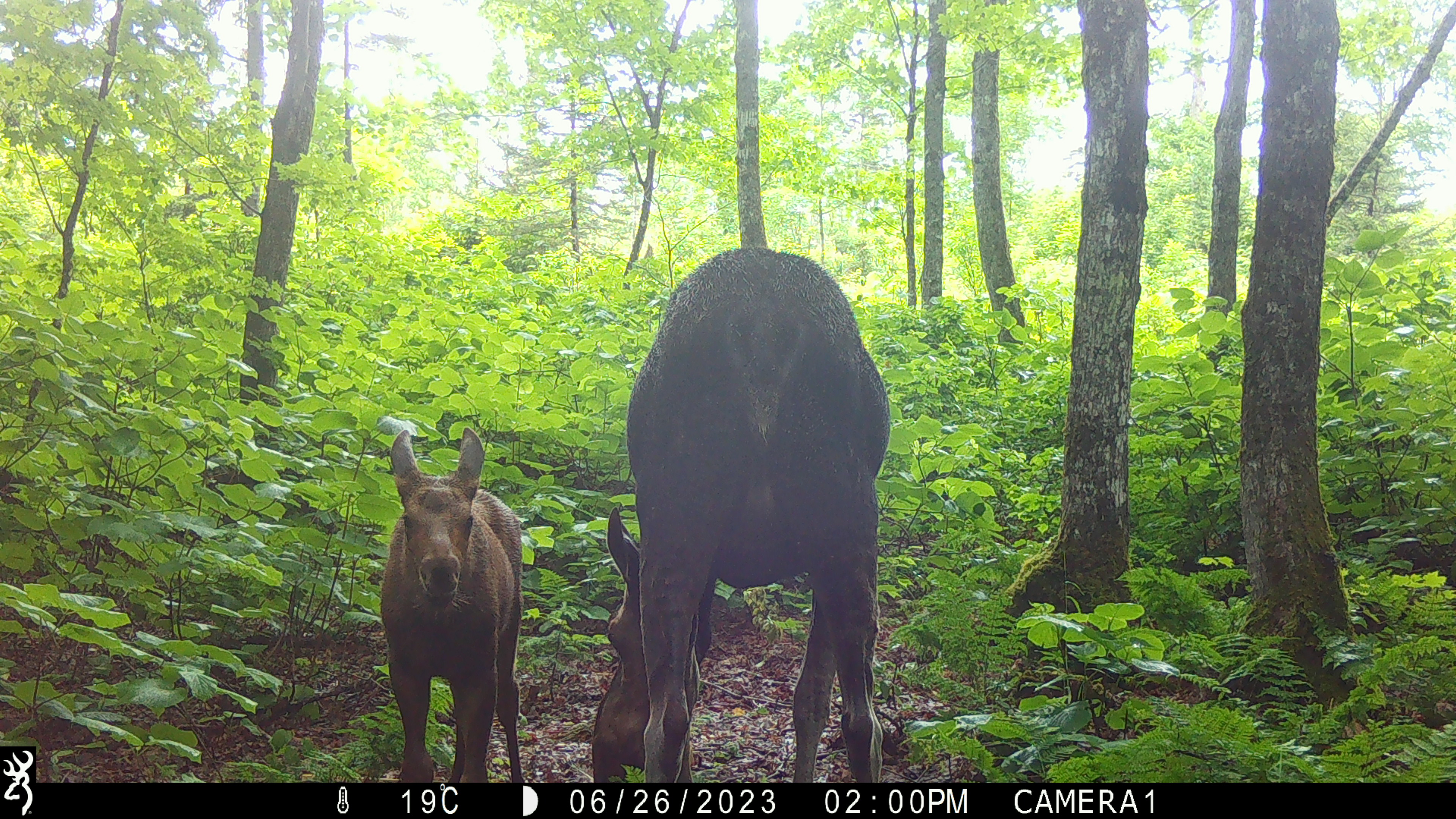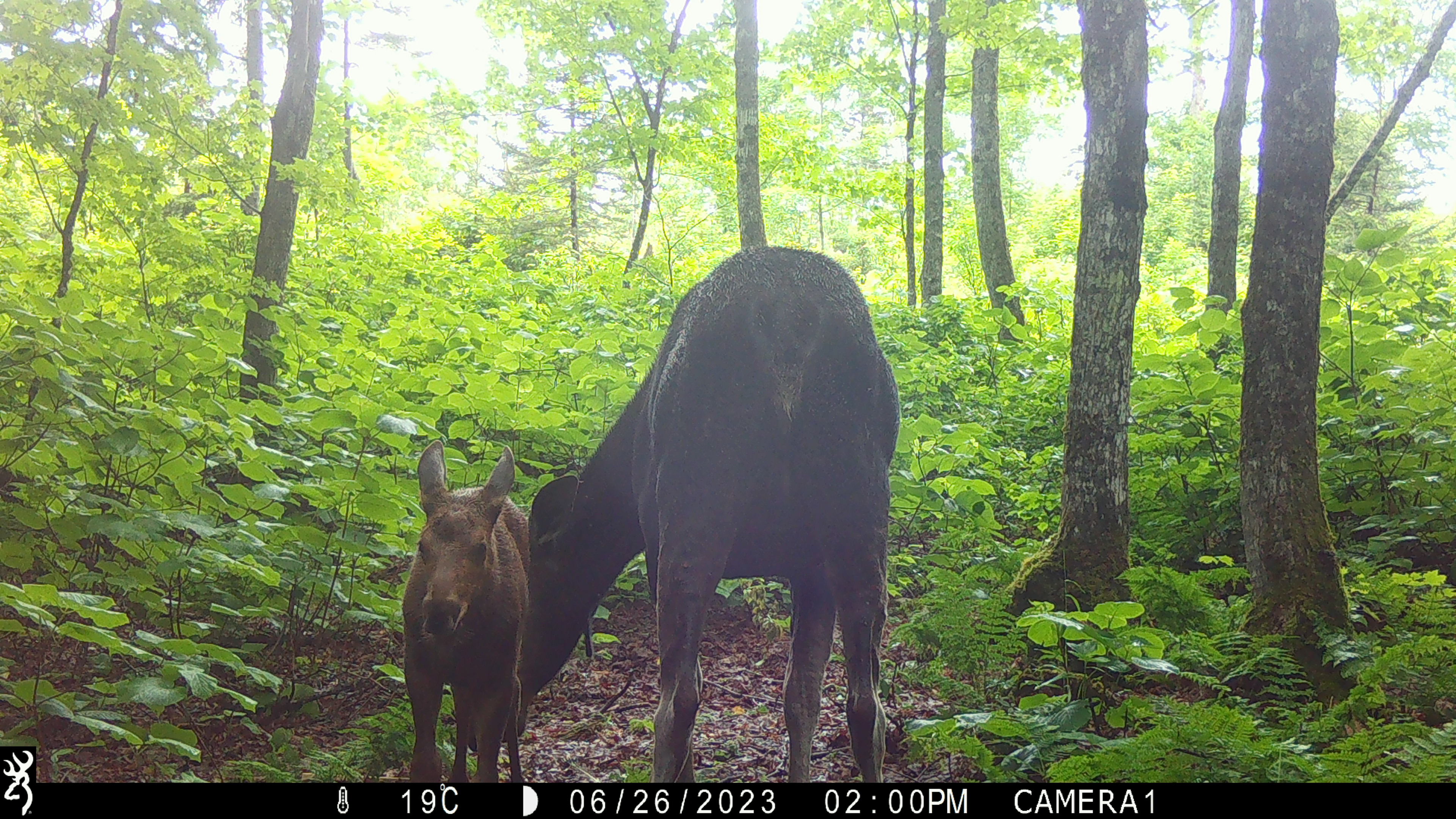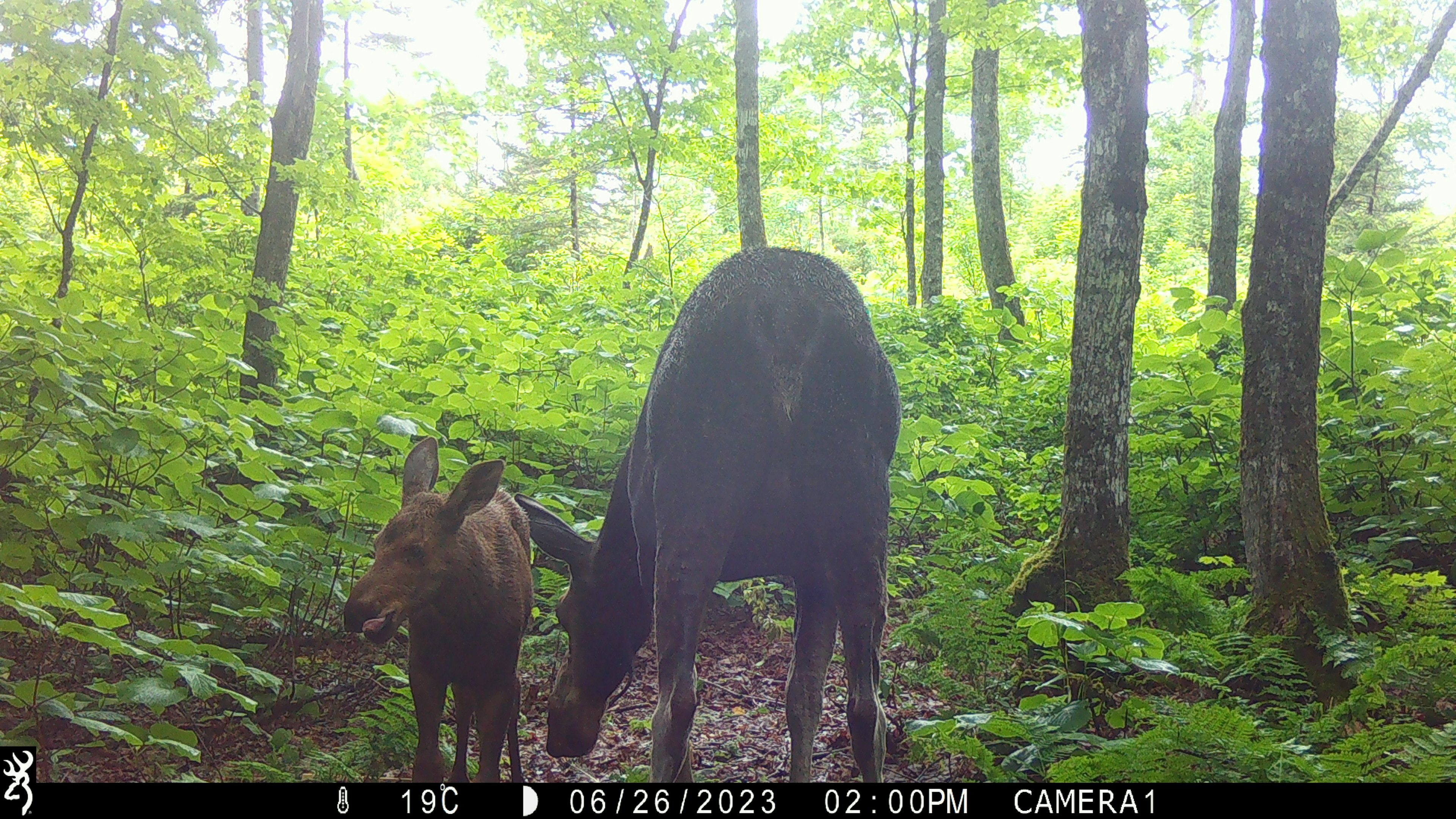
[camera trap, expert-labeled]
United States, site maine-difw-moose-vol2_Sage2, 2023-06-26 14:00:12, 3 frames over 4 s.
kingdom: Animalia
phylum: Chordata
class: Mammalia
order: Artiodactyla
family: Cervidae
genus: Alces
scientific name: Alces alces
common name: moose